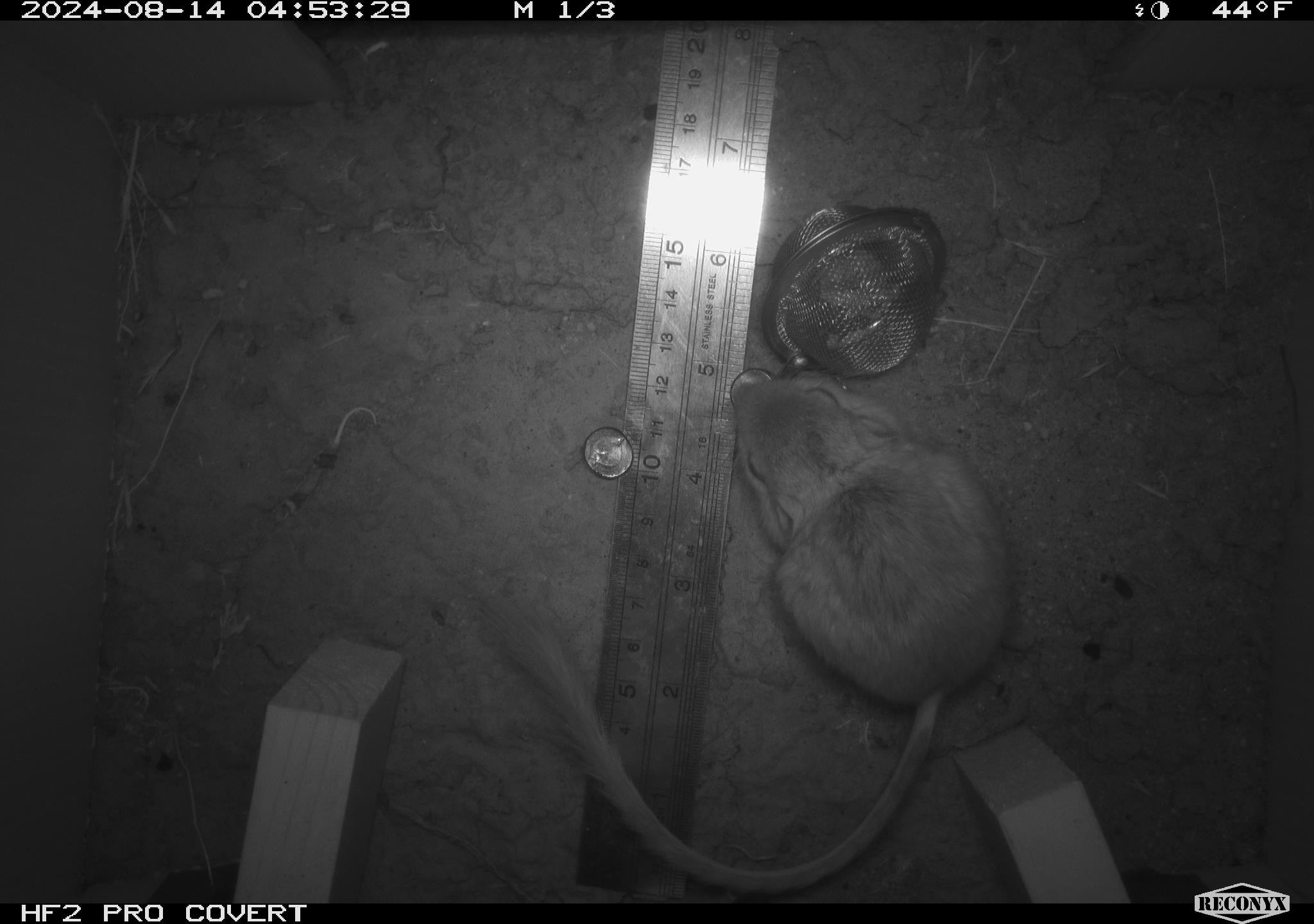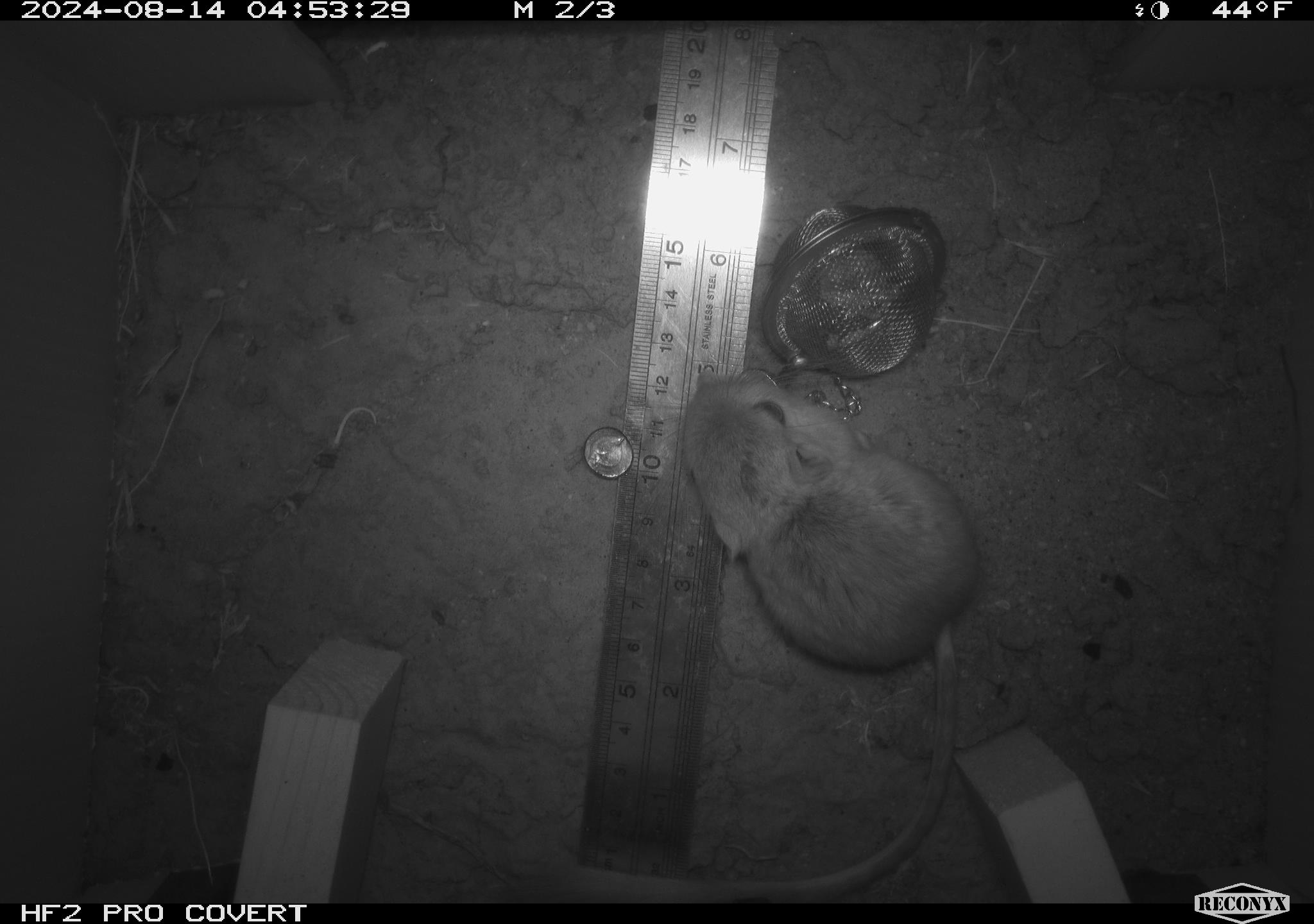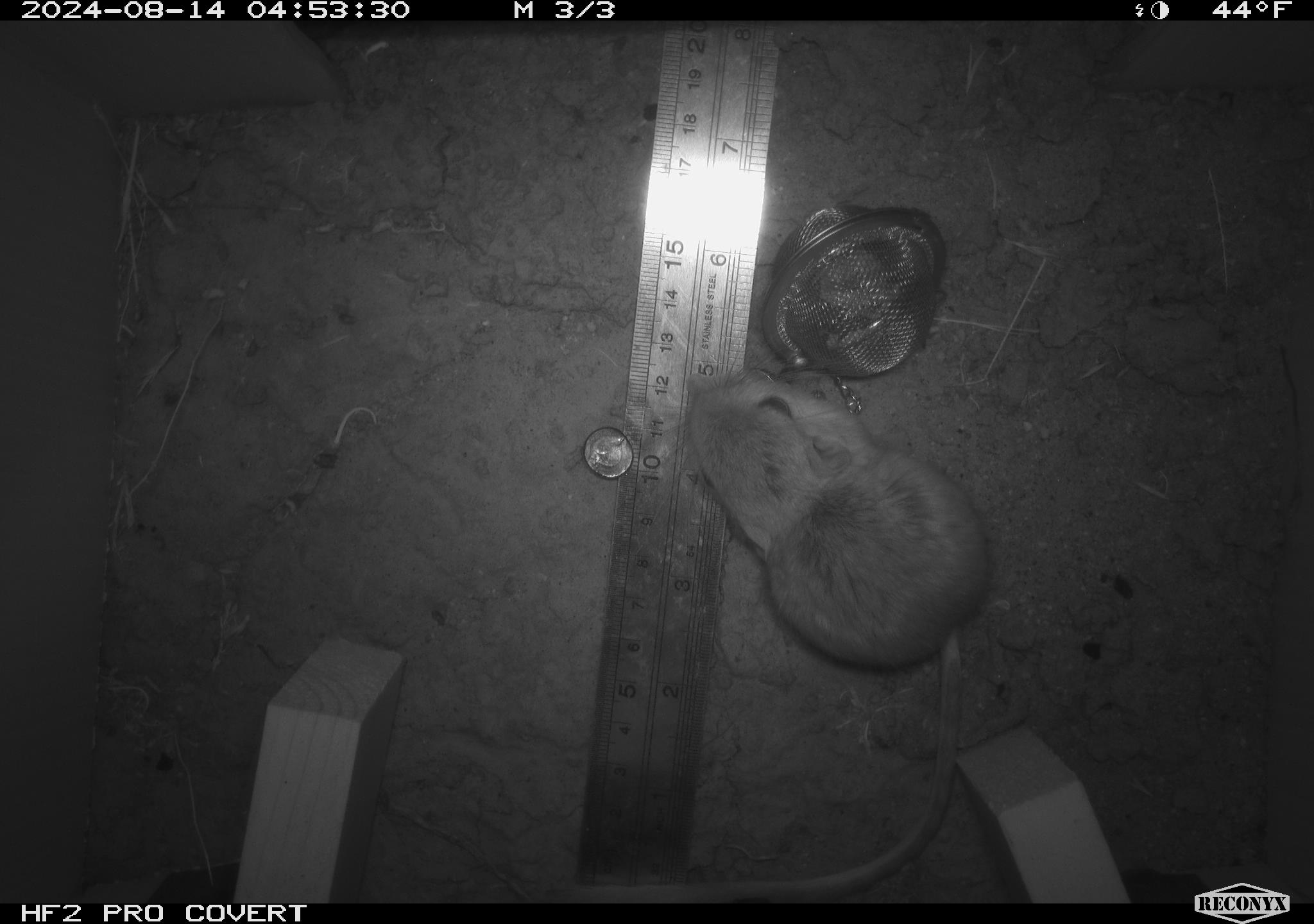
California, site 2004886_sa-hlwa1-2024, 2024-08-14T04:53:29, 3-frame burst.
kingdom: Animalia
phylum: Chordata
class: Mammalia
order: Rodentia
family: Heteromyidae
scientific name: Heteromyidae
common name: kangaroo rats and pocket mice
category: heteromyidae family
Heteromyidae family (kangaroo rats and pocket mice) (Heteromyidae).